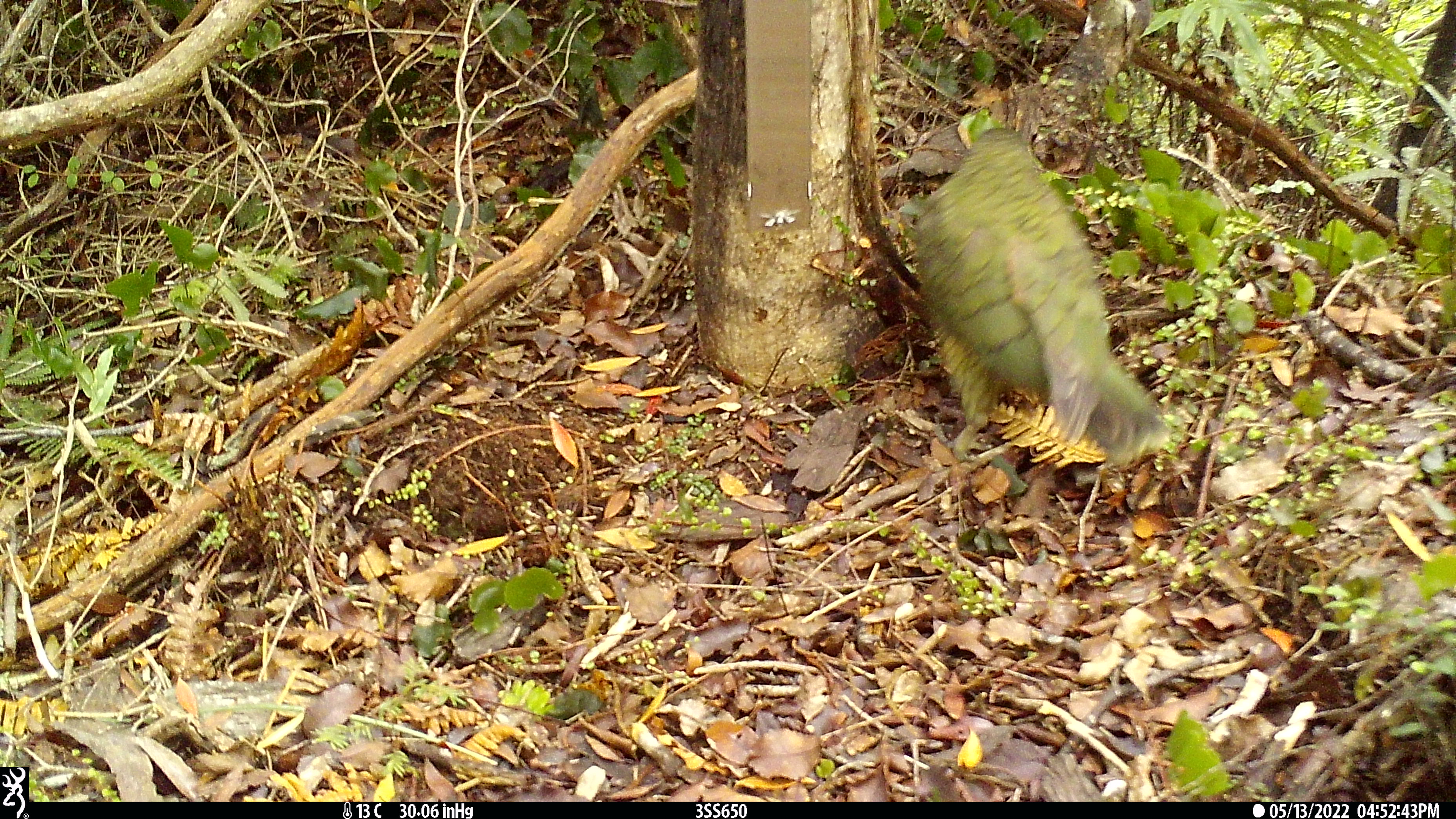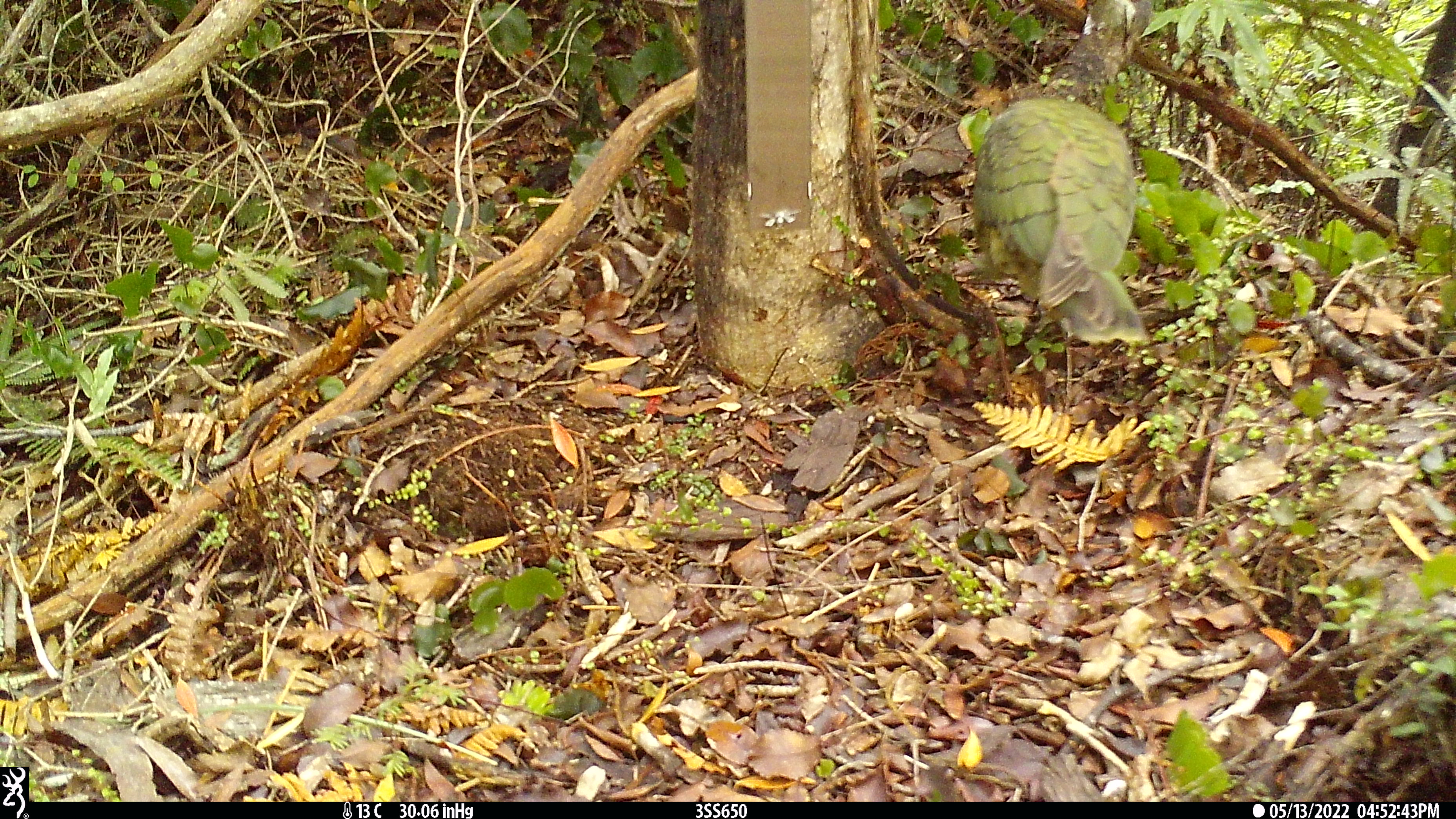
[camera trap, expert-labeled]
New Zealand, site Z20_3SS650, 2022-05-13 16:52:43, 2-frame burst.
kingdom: Animalia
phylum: Chordata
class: Aves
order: Psittaciformes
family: Strigopidae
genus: Nestor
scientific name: Nestor notabilis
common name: kea